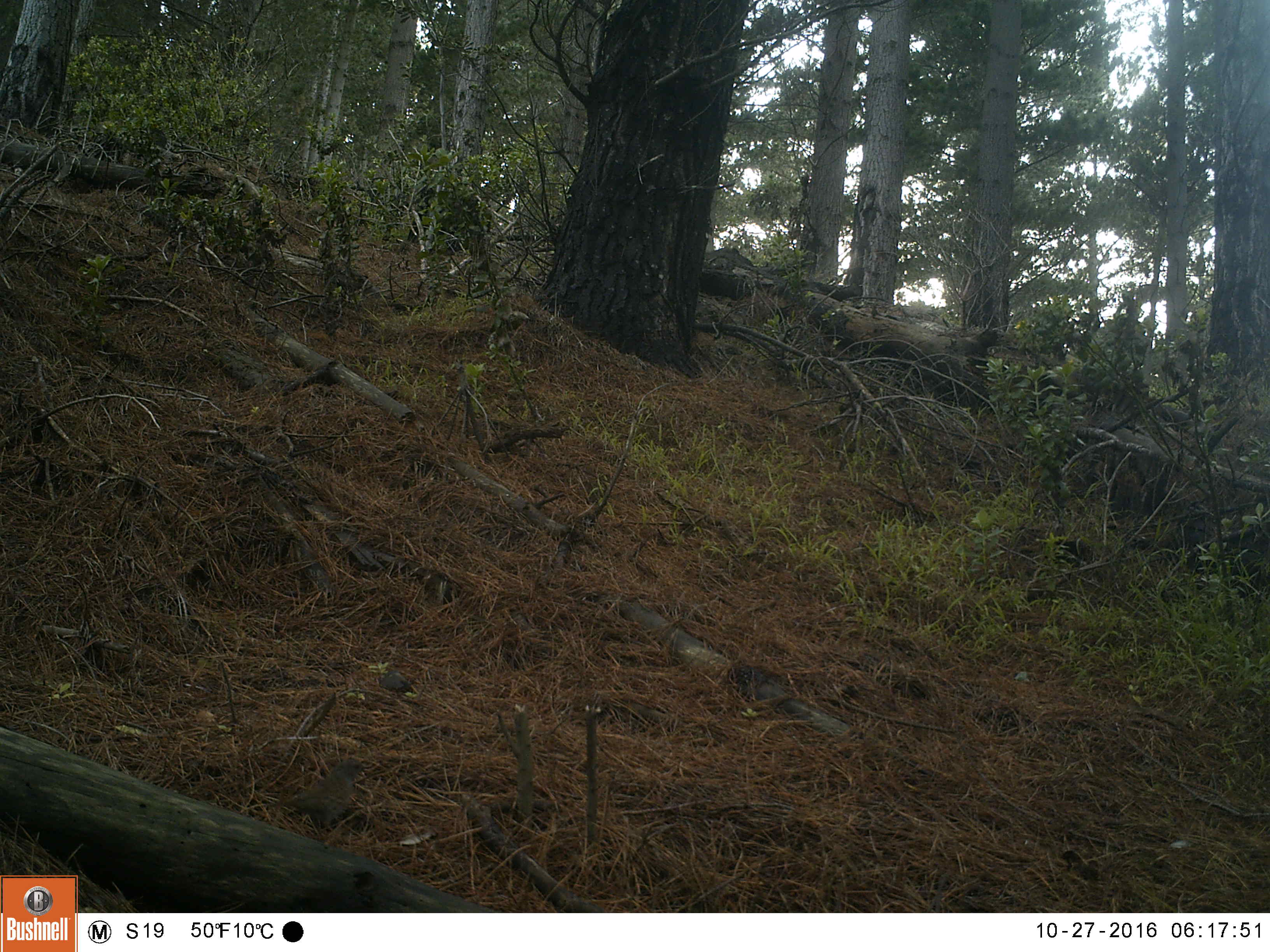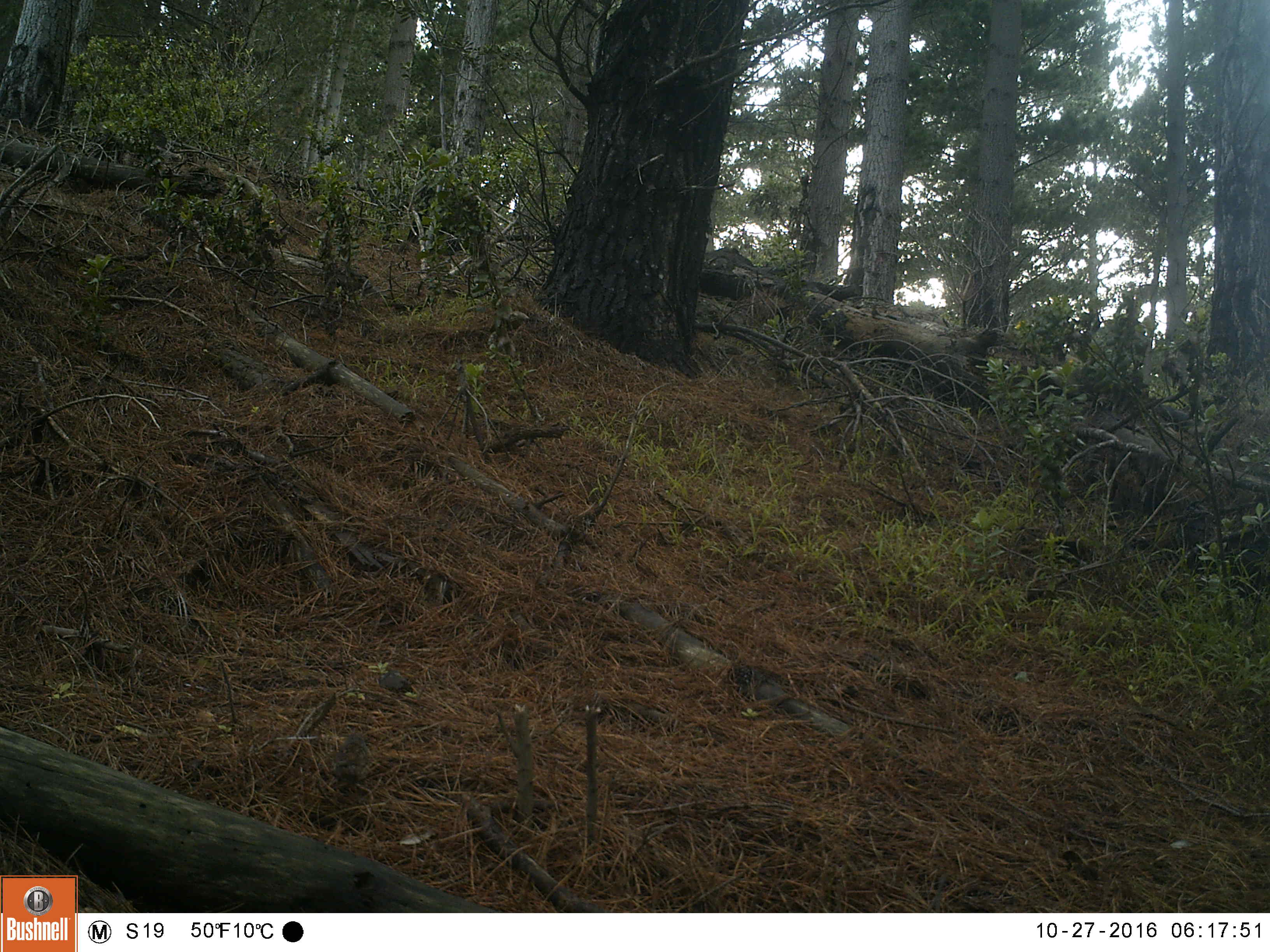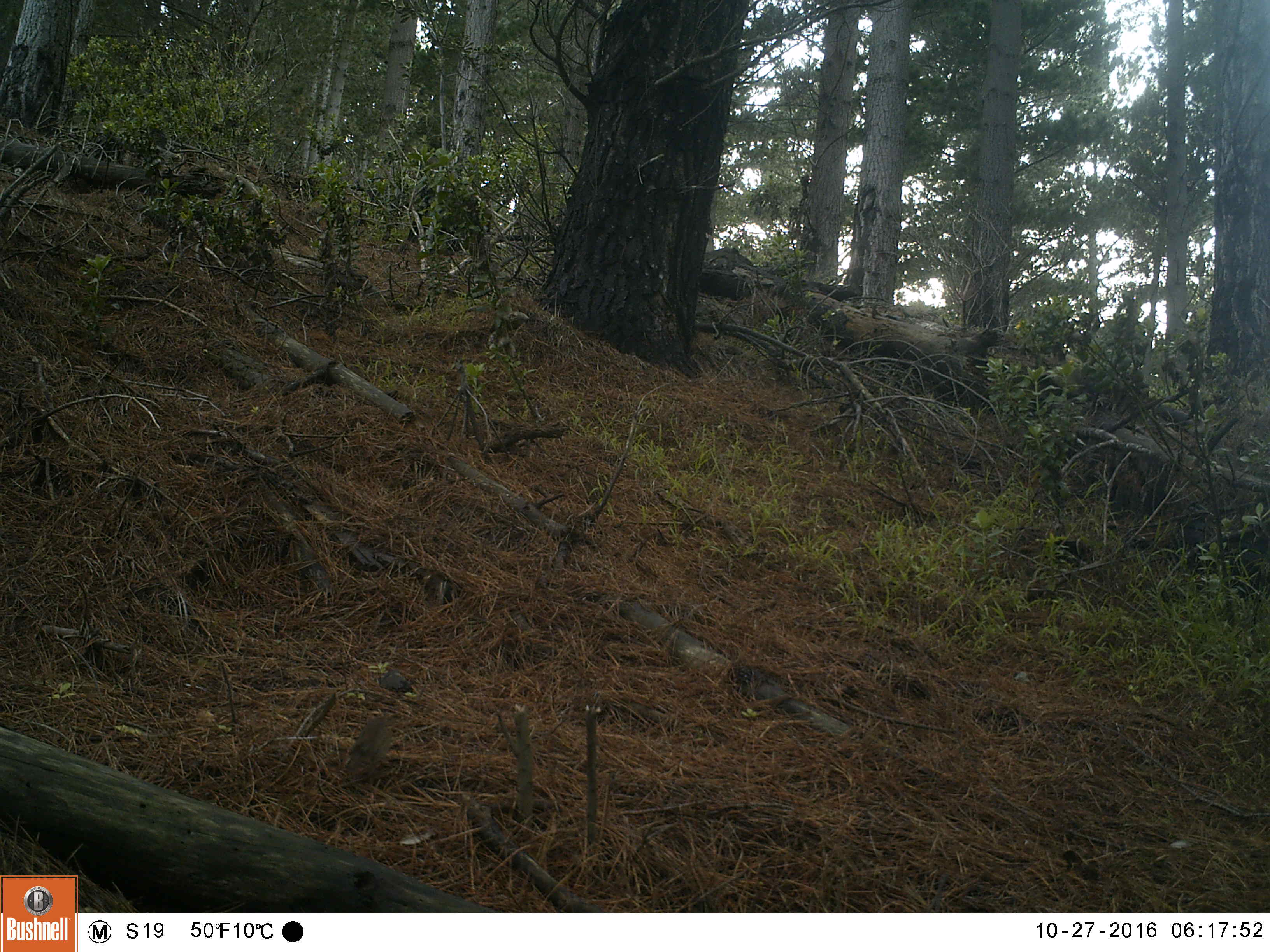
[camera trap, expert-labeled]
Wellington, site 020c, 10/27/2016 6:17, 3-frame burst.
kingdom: Animalia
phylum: Chordata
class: Aves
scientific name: Aves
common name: bird